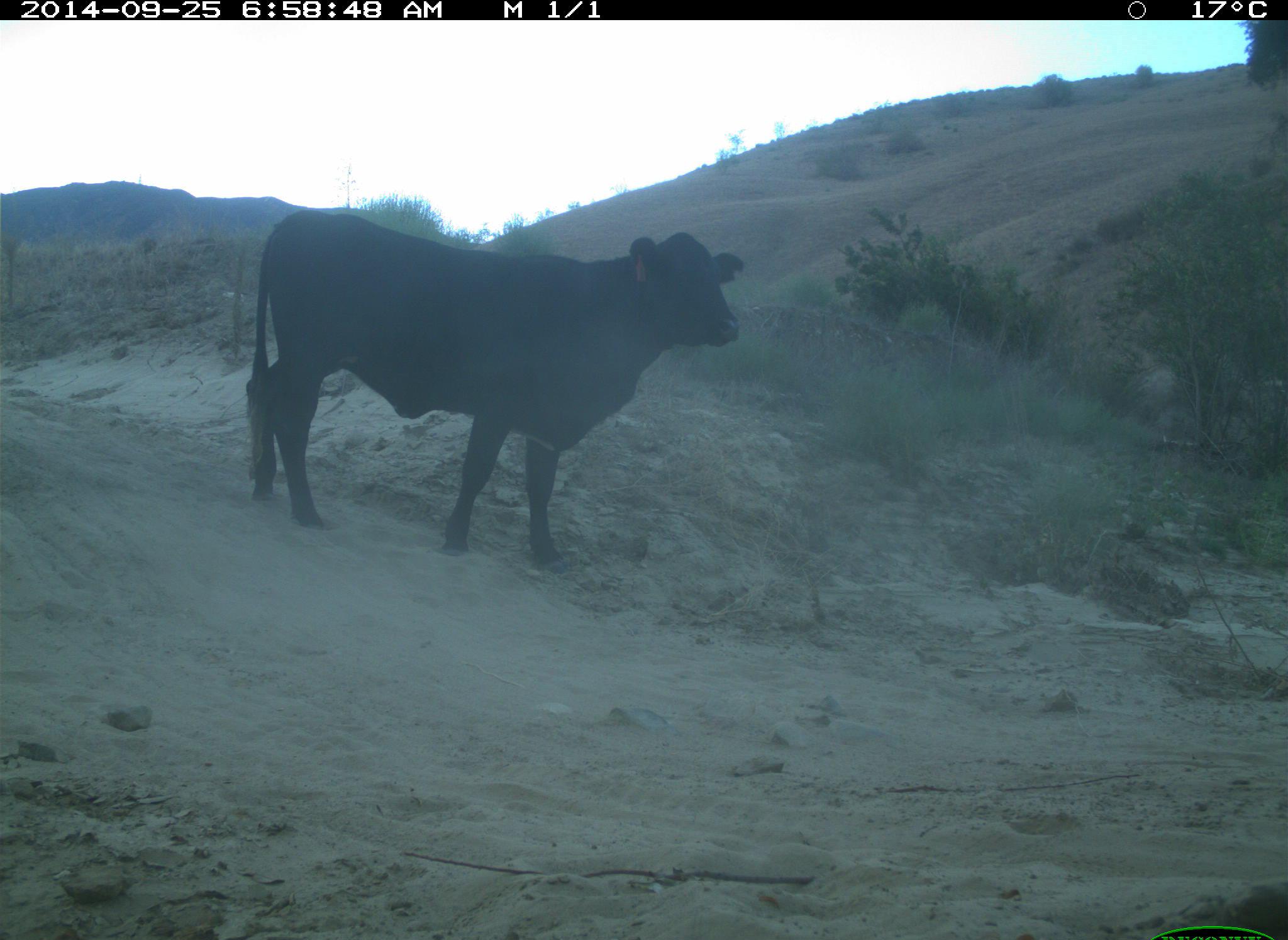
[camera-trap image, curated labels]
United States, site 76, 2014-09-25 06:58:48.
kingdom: Animalia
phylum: Chordata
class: Mammalia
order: Artiodactyla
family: Bovidae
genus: Bos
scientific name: Bos taurus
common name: cow